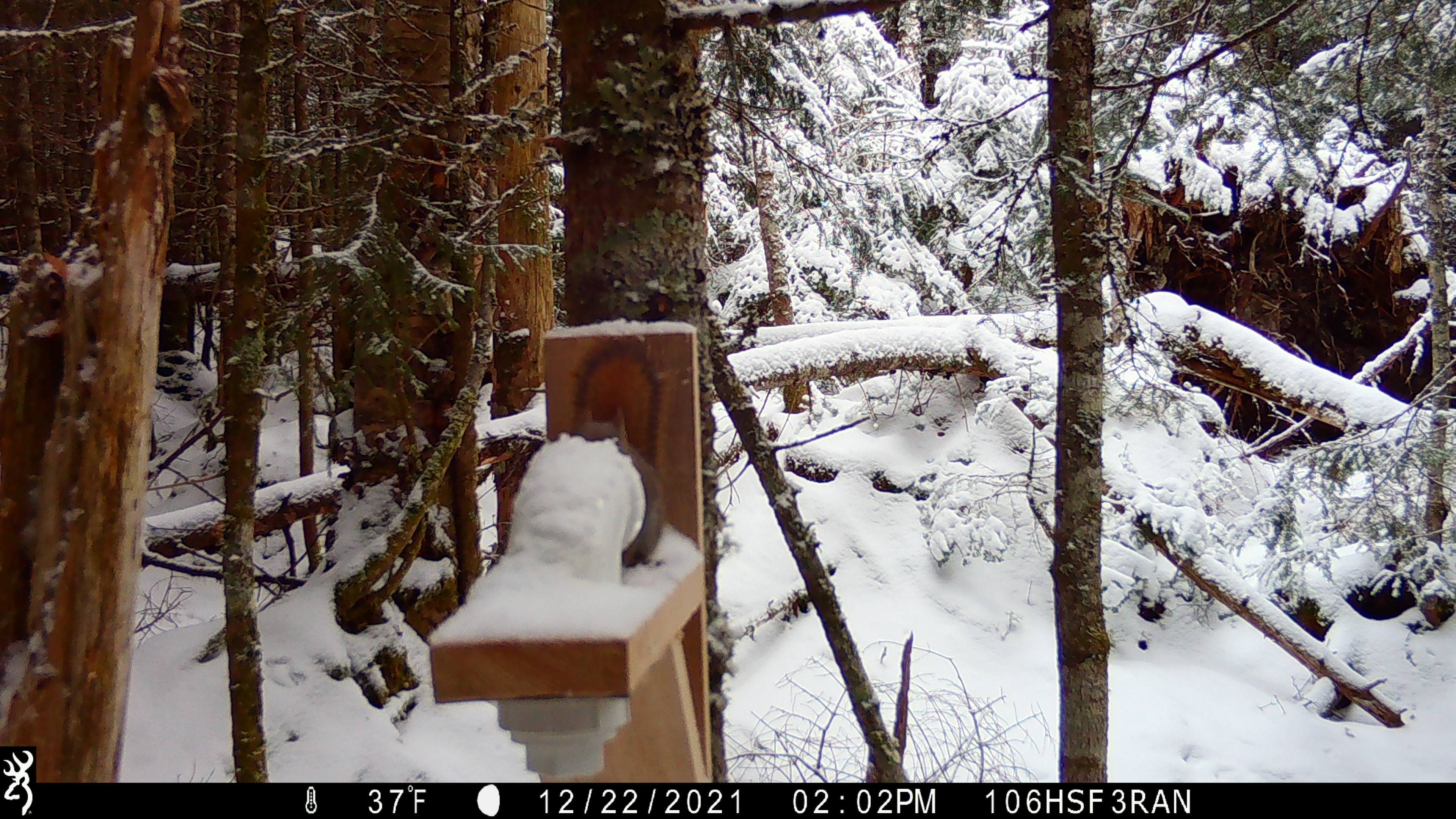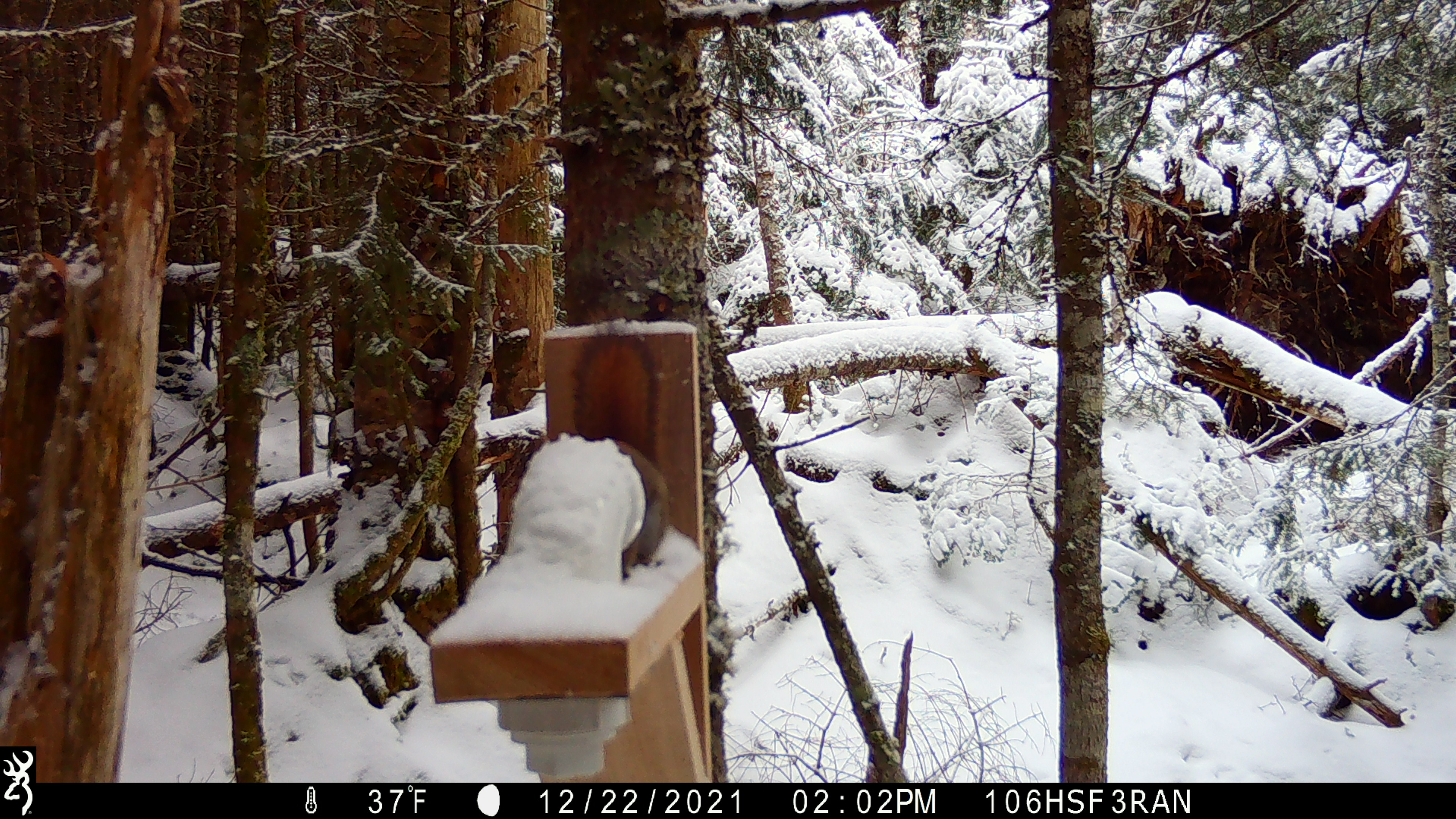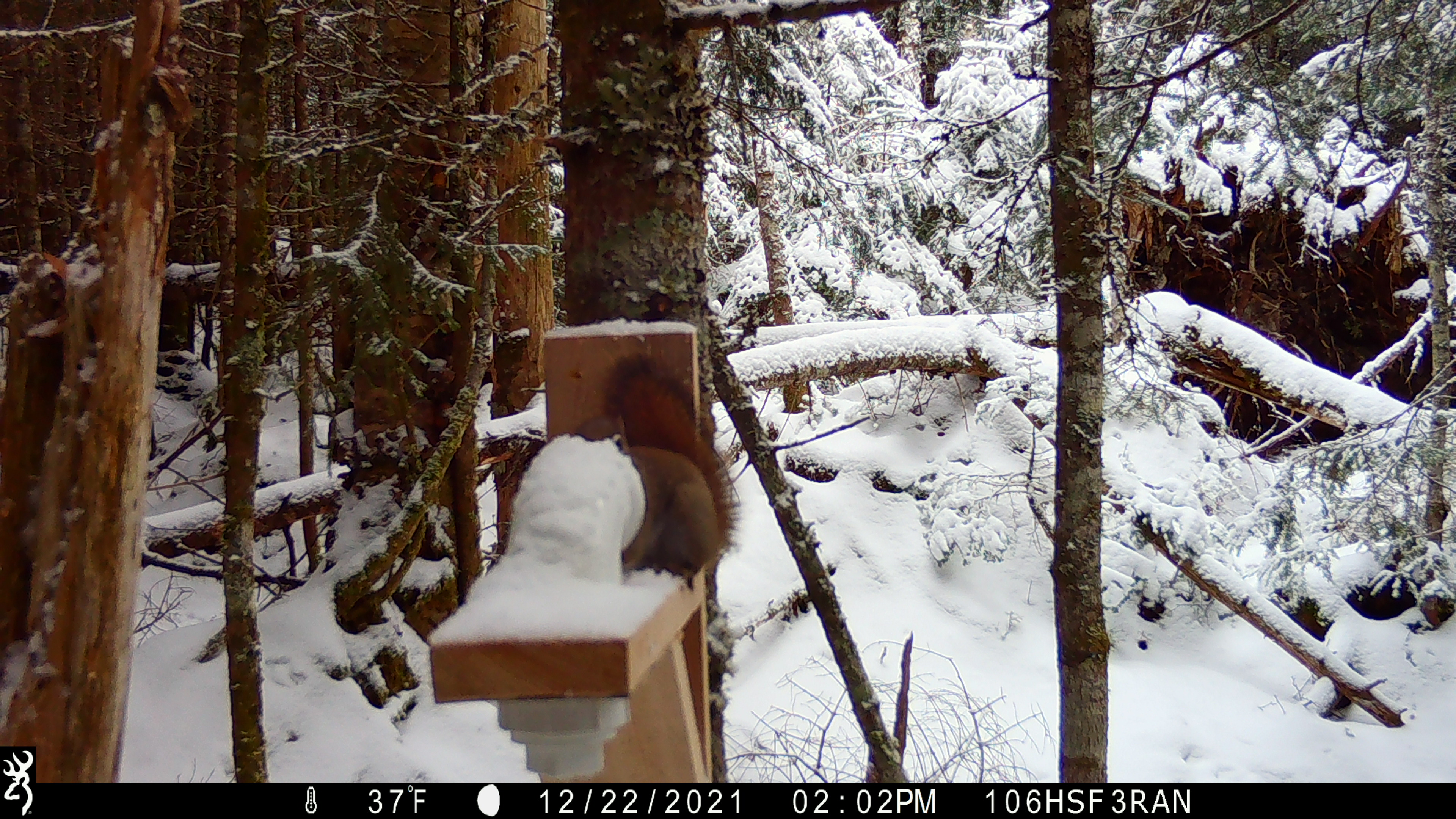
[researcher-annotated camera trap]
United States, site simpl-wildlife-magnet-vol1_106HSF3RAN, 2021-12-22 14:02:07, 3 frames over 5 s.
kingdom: Animalia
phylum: Chordata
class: Mammalia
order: Rodentia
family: Sciuridae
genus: Tamiasciurus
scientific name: Tamiasciurus hudsonicus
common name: red squirrel